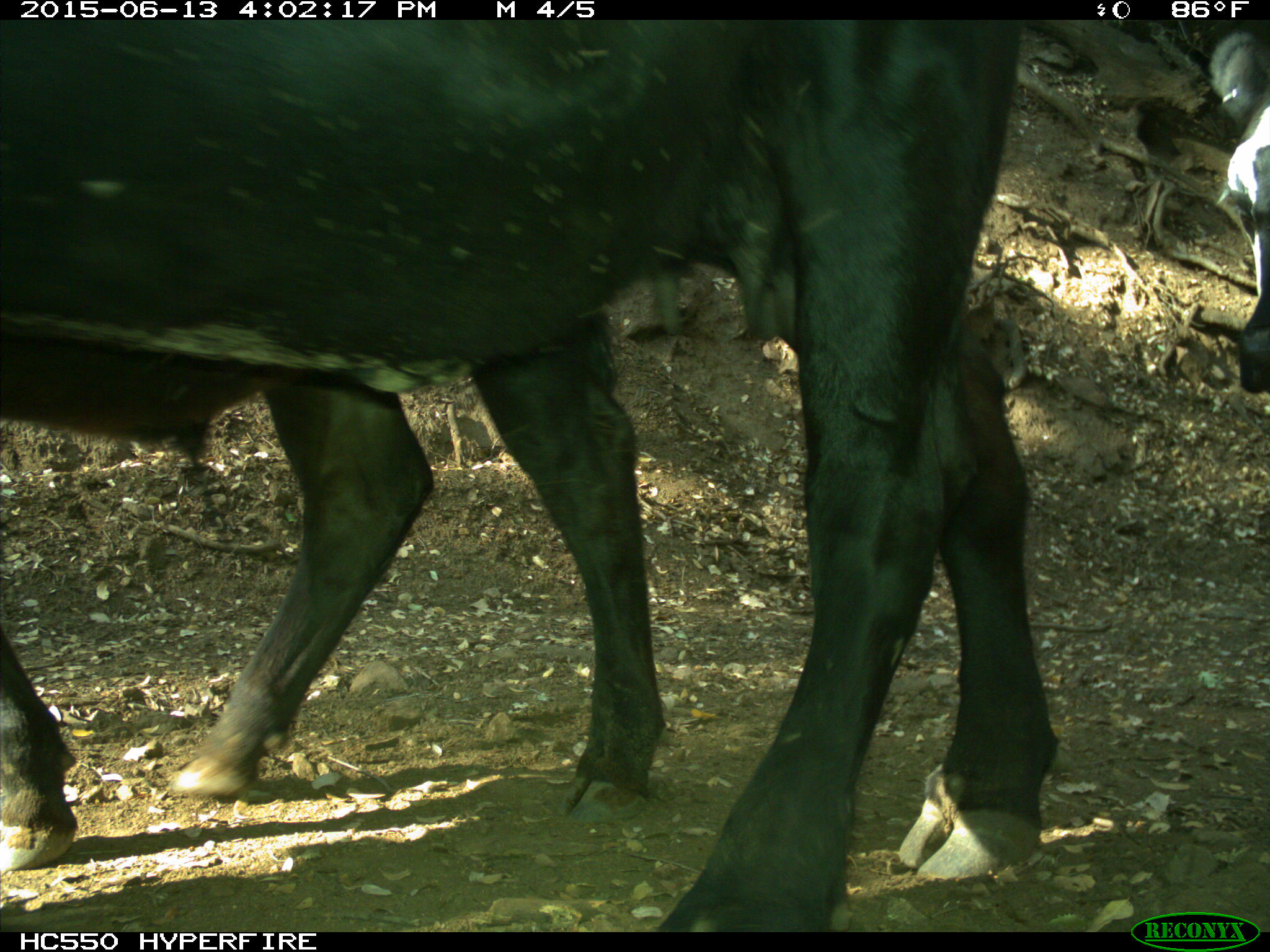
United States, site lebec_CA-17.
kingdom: Animalia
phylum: Chordata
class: Mammalia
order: Artiodactyla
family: Bovidae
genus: Bos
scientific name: Bos taurus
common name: domestic cow